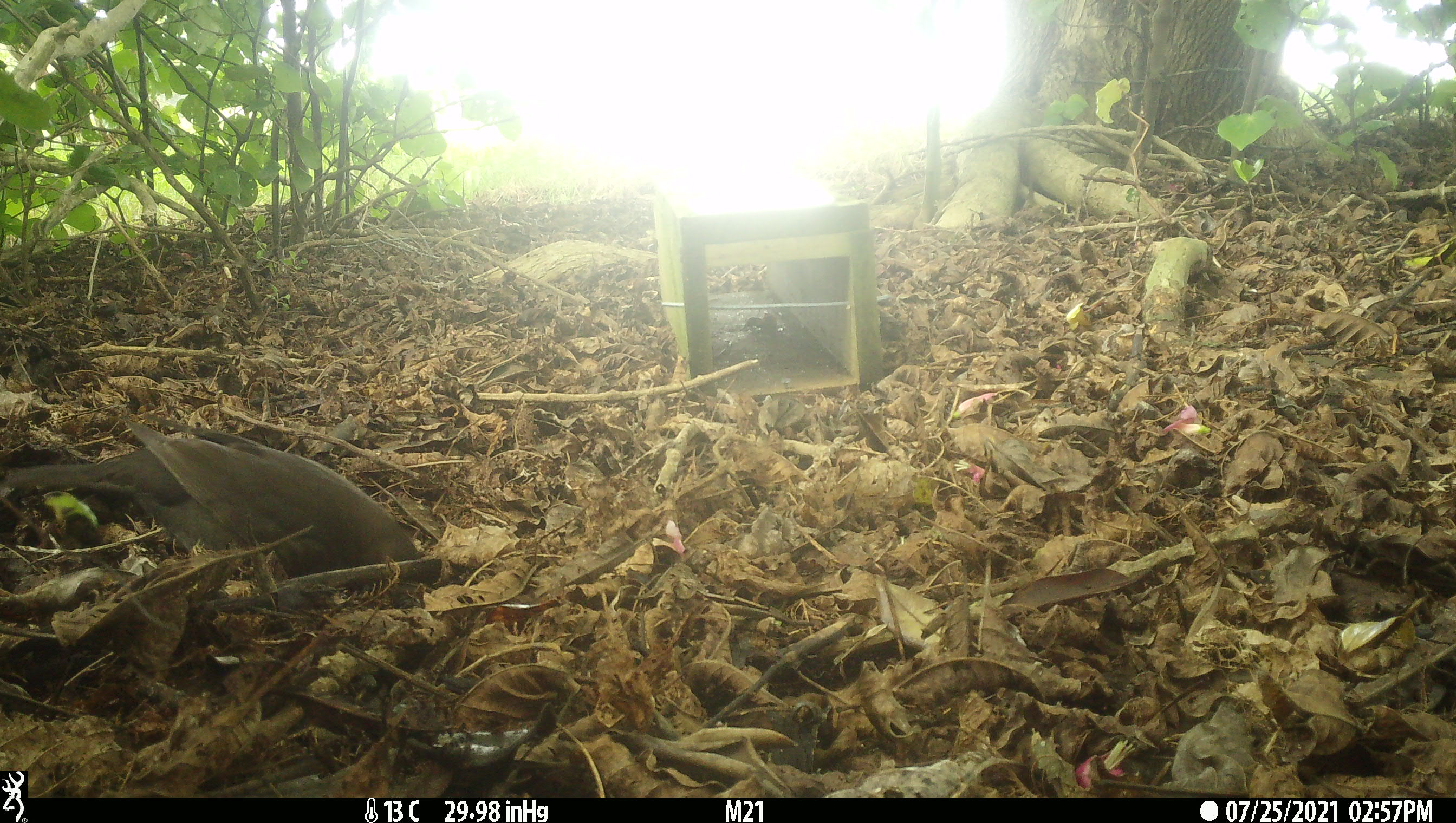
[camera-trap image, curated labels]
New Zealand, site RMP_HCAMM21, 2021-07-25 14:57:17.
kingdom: Animalia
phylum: Chordata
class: Aves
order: Passeriformes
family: Turdidae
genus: Turdus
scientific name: Turdus merula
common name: eurasian blackbird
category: blackbird